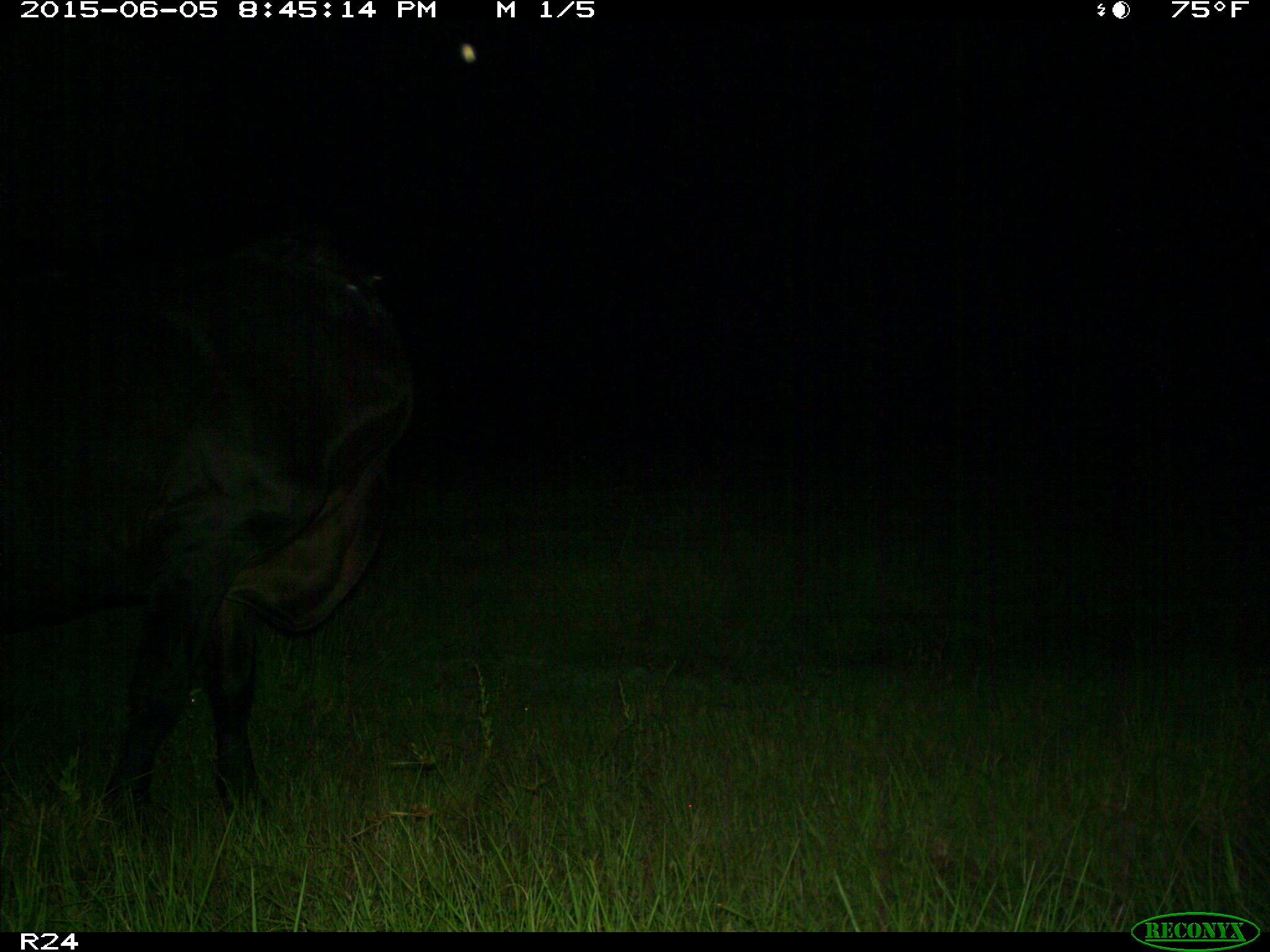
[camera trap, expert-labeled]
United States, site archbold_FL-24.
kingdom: Animalia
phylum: Chordata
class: Mammalia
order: Artiodactyla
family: Bovidae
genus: Bos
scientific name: Bos taurus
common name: domestic cow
Bos taurus (domestic cow).